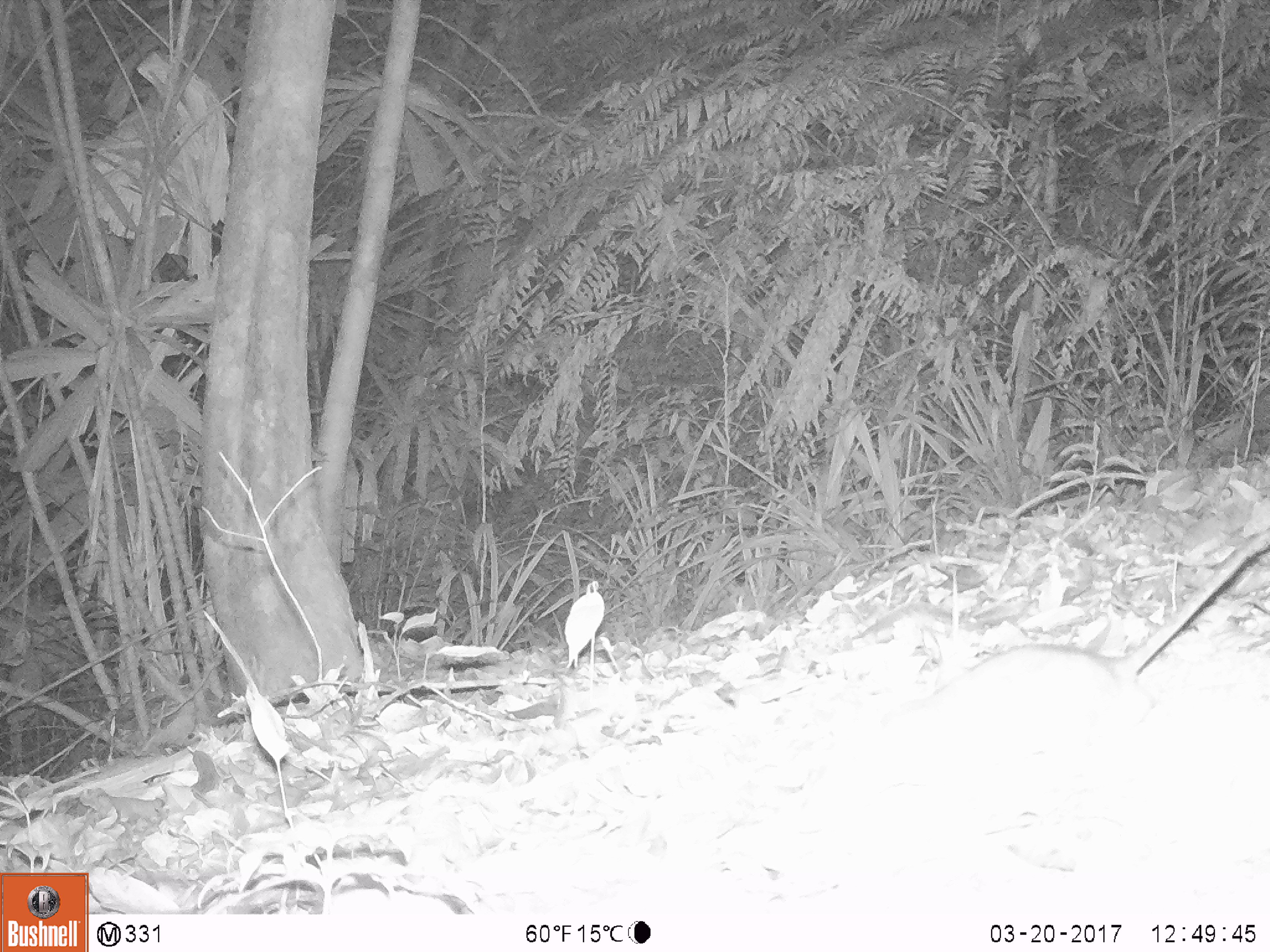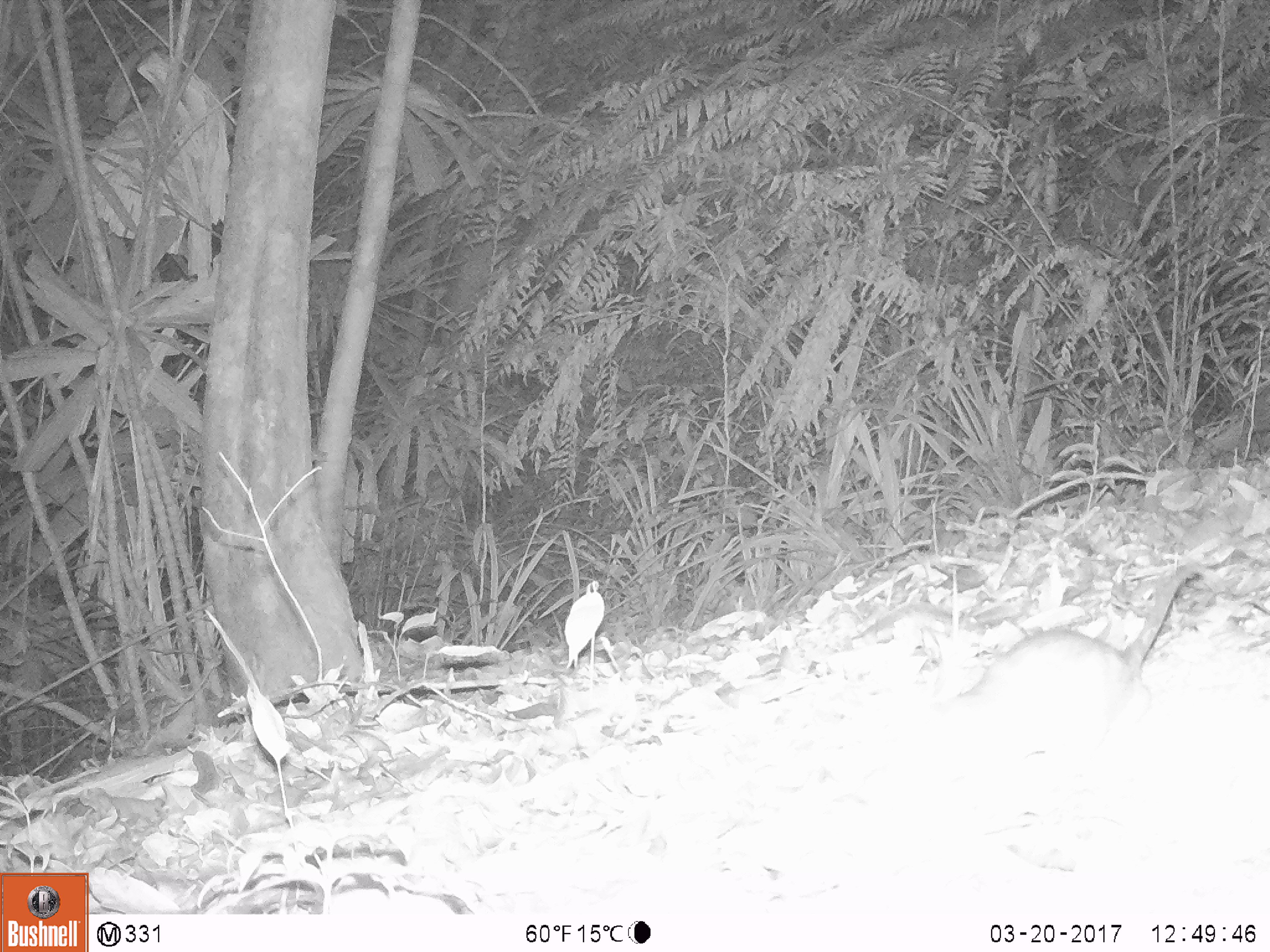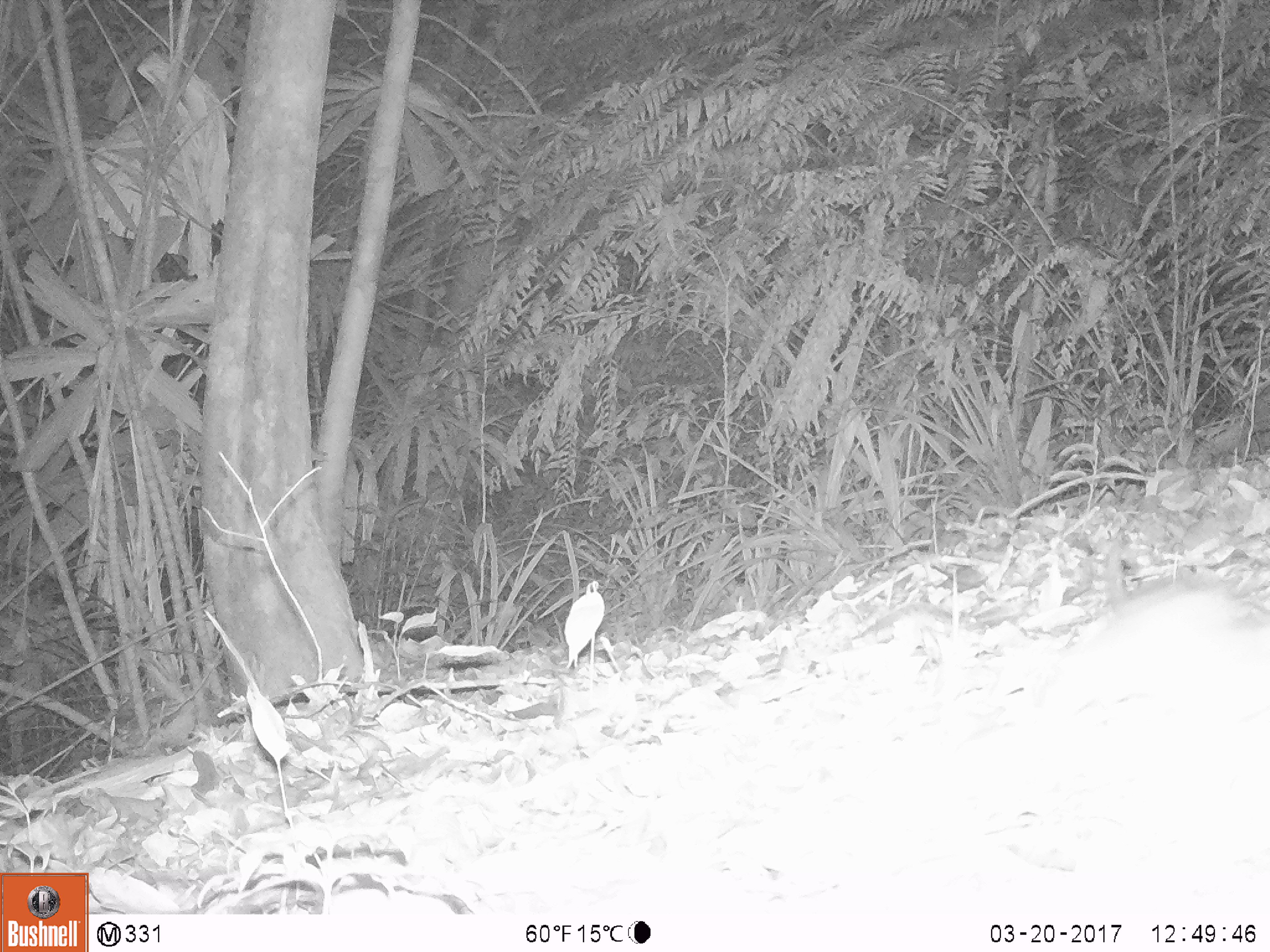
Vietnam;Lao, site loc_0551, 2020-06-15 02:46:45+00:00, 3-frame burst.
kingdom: Animalia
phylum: Chordata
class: Mammalia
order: Rodentia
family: Muridae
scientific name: Muridae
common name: old-world mice and rats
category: unidentified murid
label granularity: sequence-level